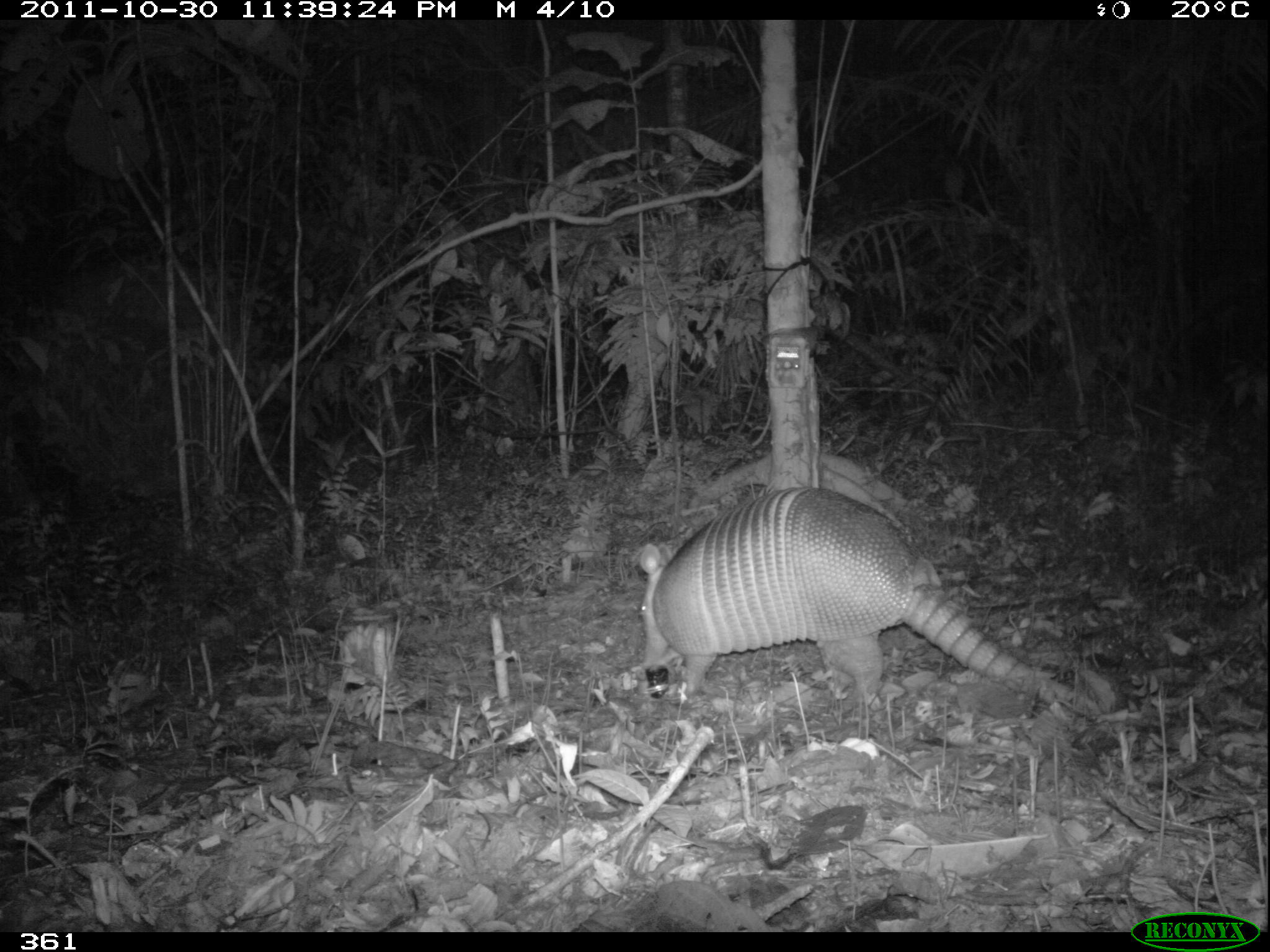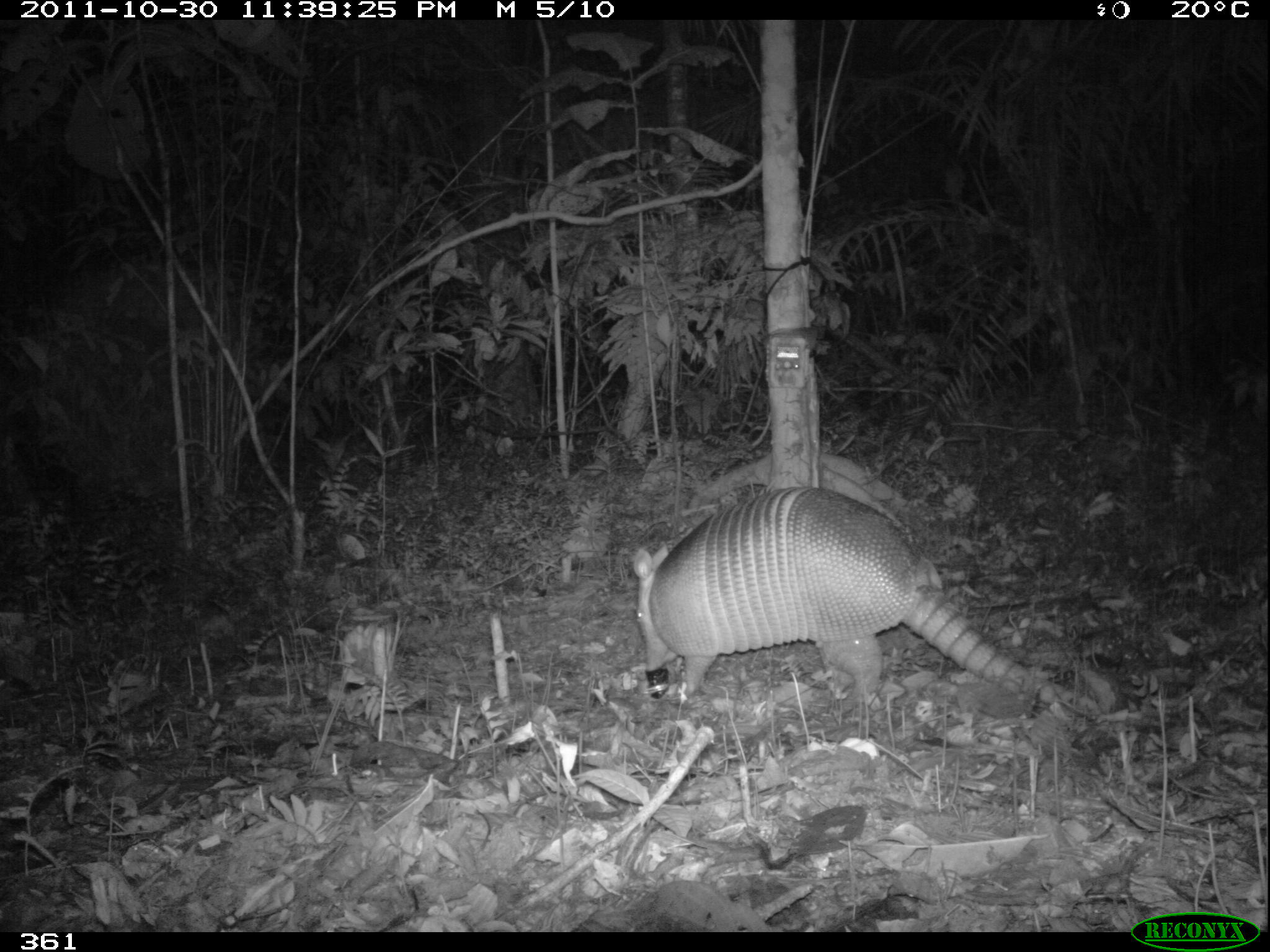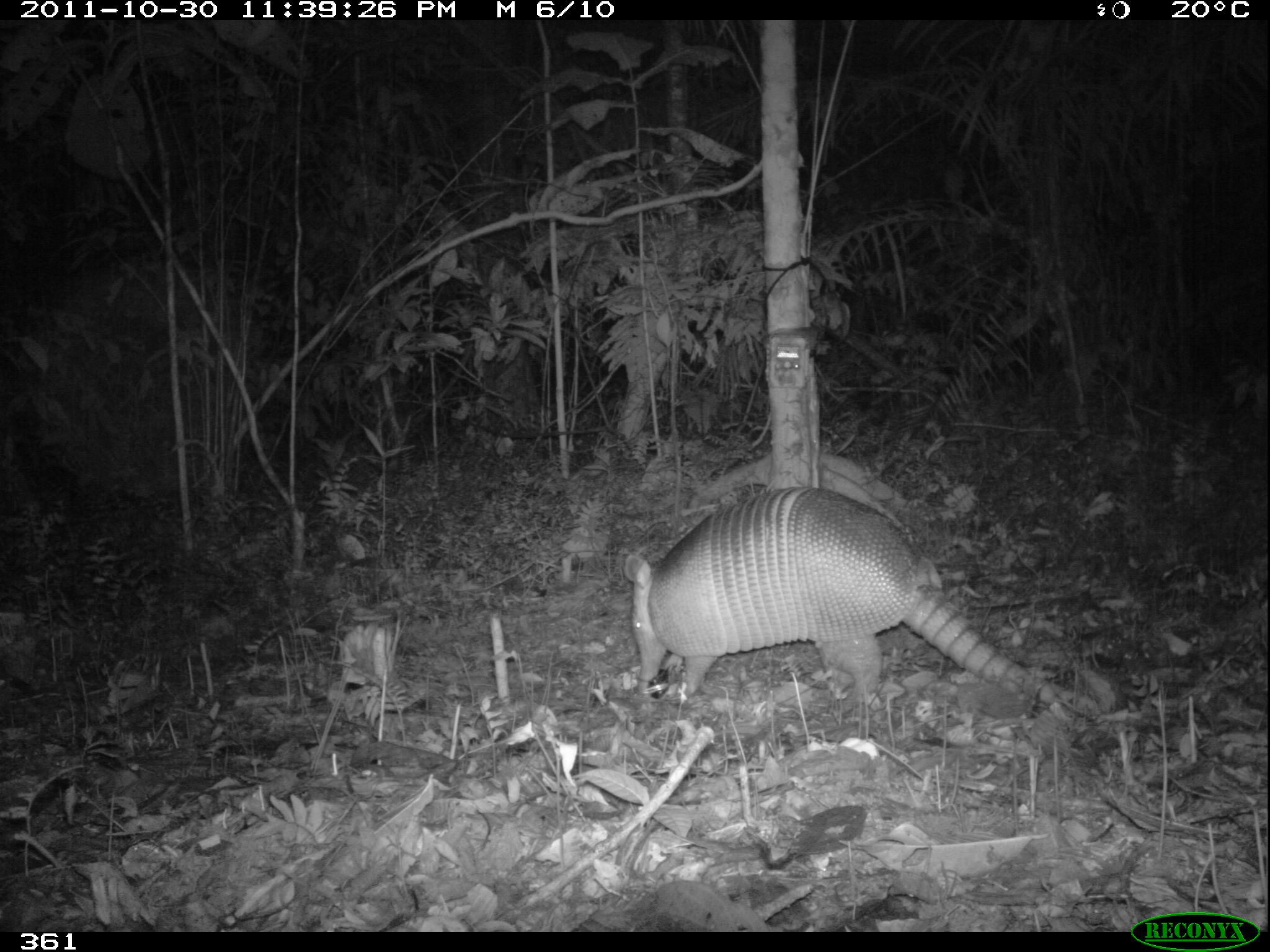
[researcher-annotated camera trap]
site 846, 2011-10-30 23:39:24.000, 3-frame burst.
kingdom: Animalia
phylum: Chordata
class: Mammalia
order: Cingulata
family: Dasypodidae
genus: Dasypus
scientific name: Dasypus kappleri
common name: greater long-nosed armadillo